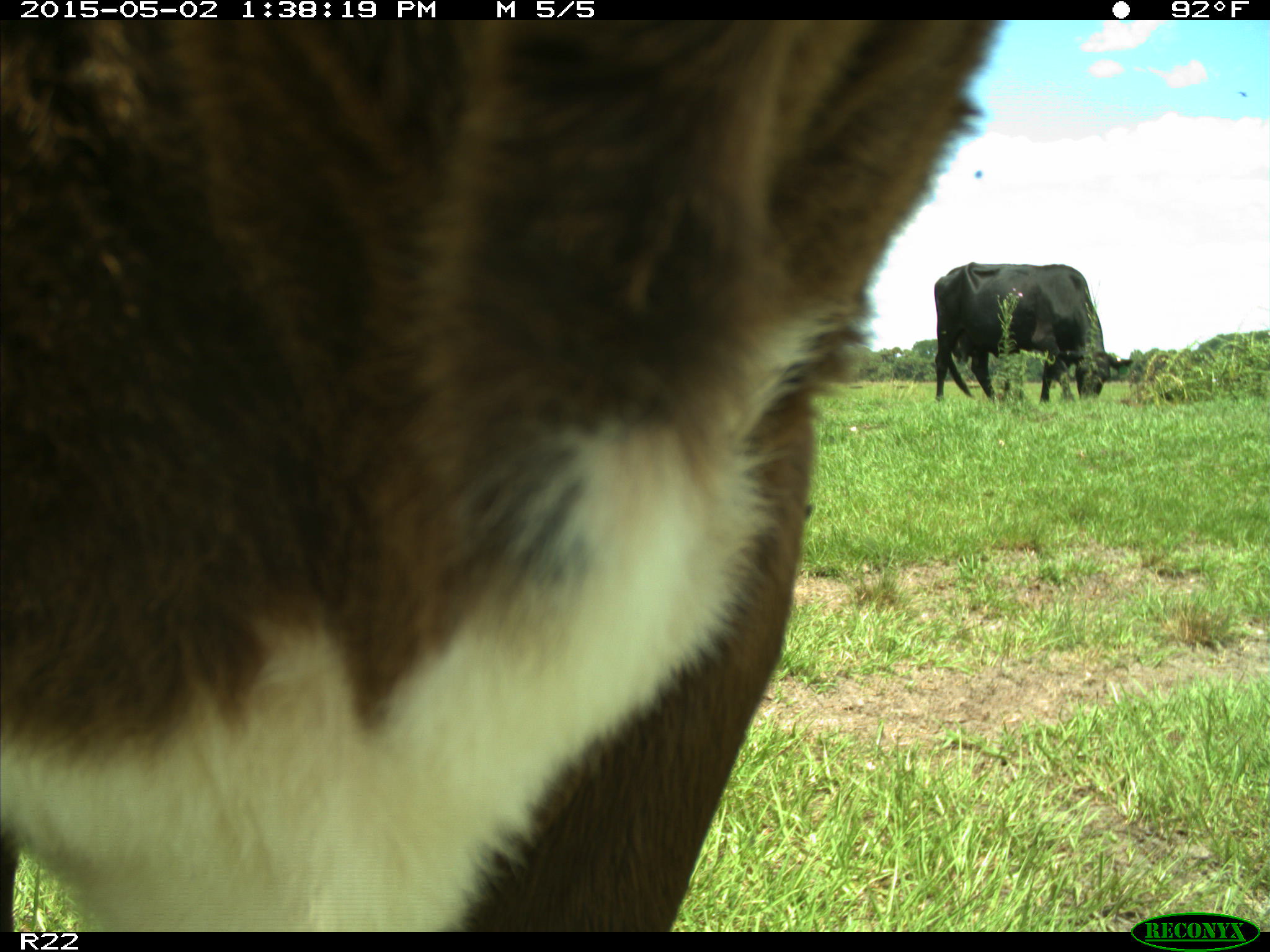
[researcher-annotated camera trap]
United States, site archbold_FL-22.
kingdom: Animalia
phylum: Chordata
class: Mammalia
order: Artiodactyla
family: Bovidae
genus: Bos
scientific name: Bos taurus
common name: domestic cow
Bos taurus (domestic cow).